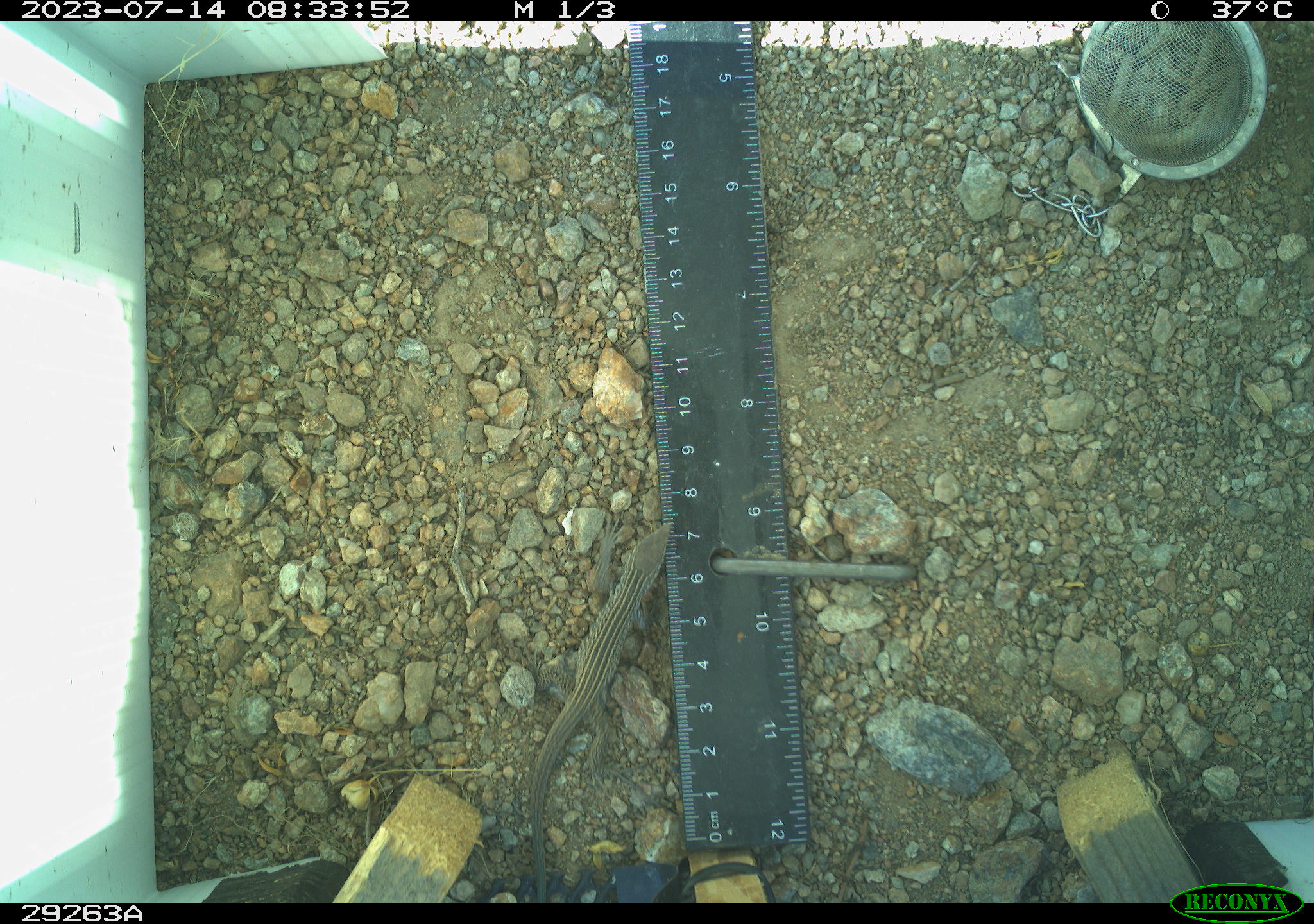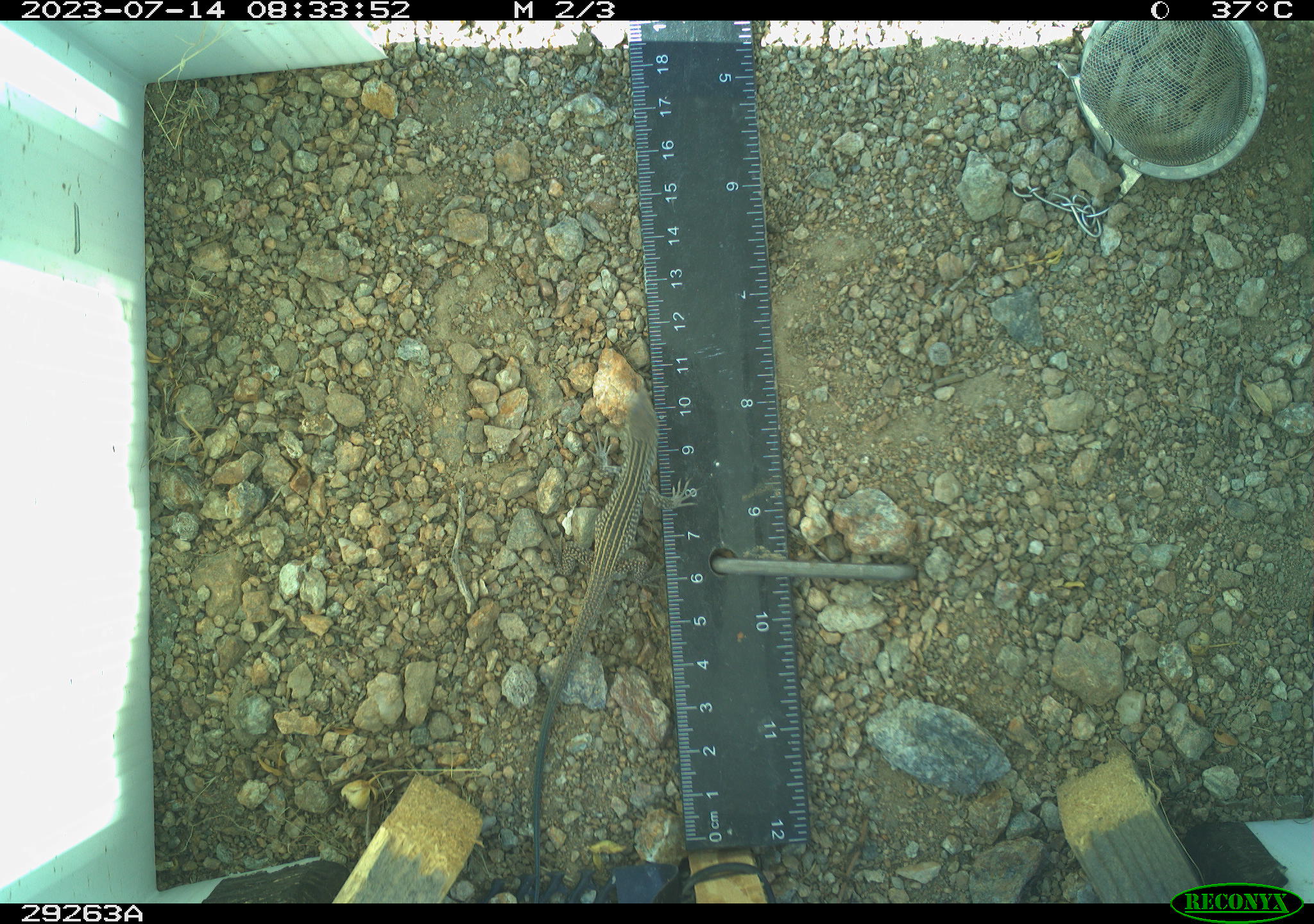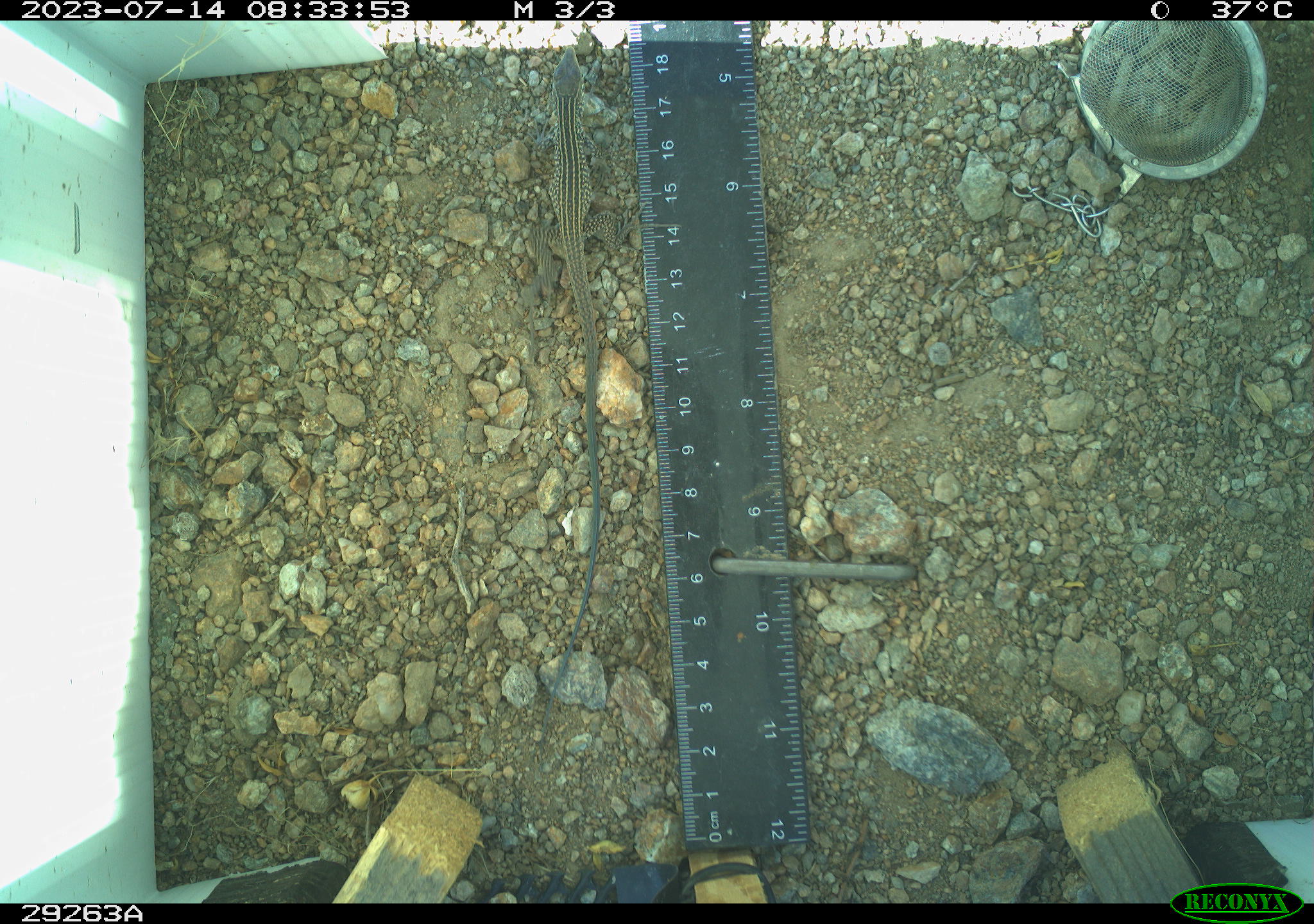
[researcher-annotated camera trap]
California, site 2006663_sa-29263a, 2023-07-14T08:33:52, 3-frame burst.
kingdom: Animalia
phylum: Chordata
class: Reptilia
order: Squamata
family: Teiidae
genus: Aspidoscelis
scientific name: Aspidoscelis tigris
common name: western whiptail